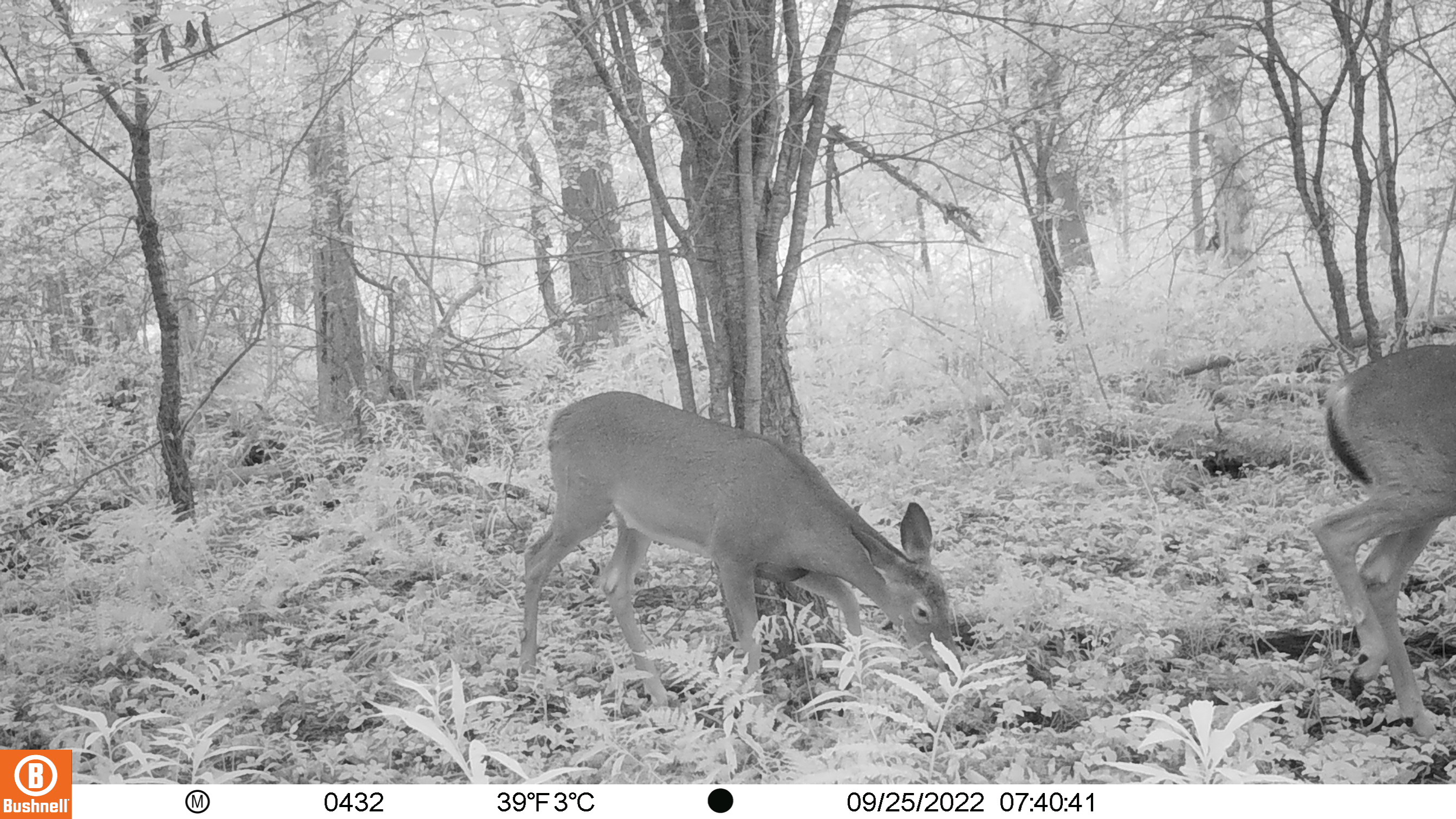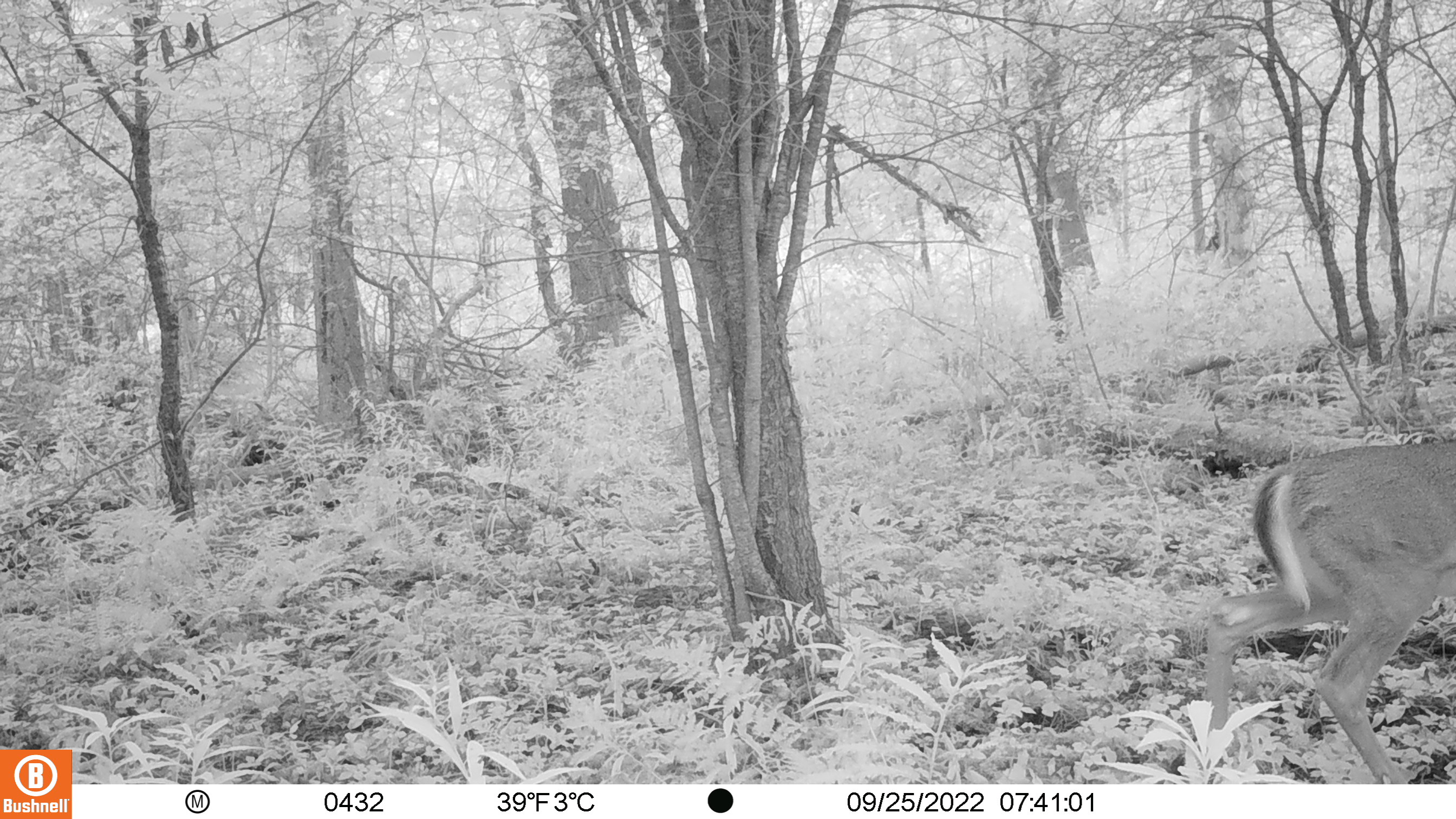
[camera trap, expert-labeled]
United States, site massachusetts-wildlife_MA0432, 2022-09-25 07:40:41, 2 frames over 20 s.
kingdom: Animalia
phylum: Chordata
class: Mammalia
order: Artiodactyla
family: Cervidae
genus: Odocoileus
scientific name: Odocoileus virginianus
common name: white-tailed deer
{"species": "white-tailed deer (Odocoileus virginianus)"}